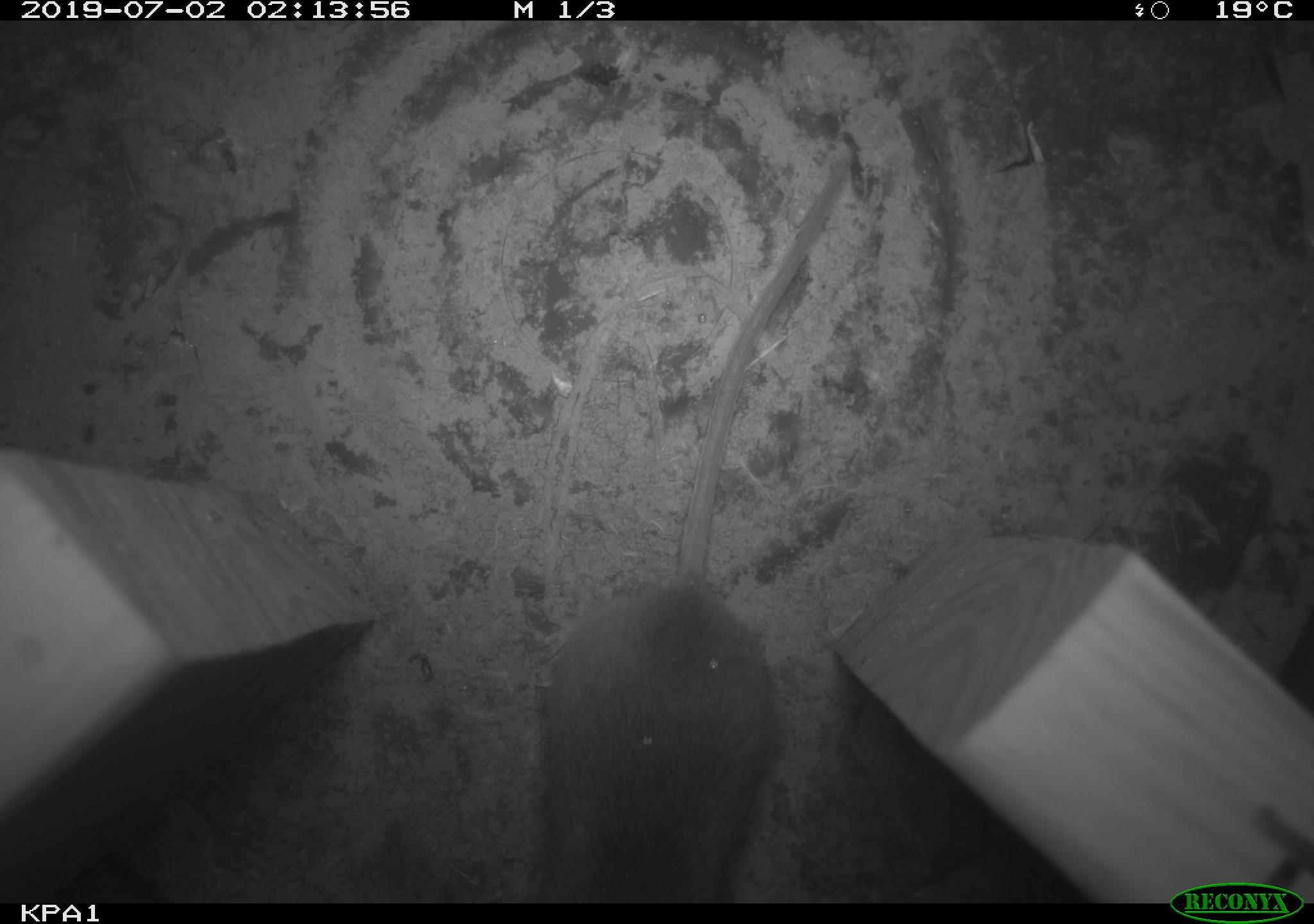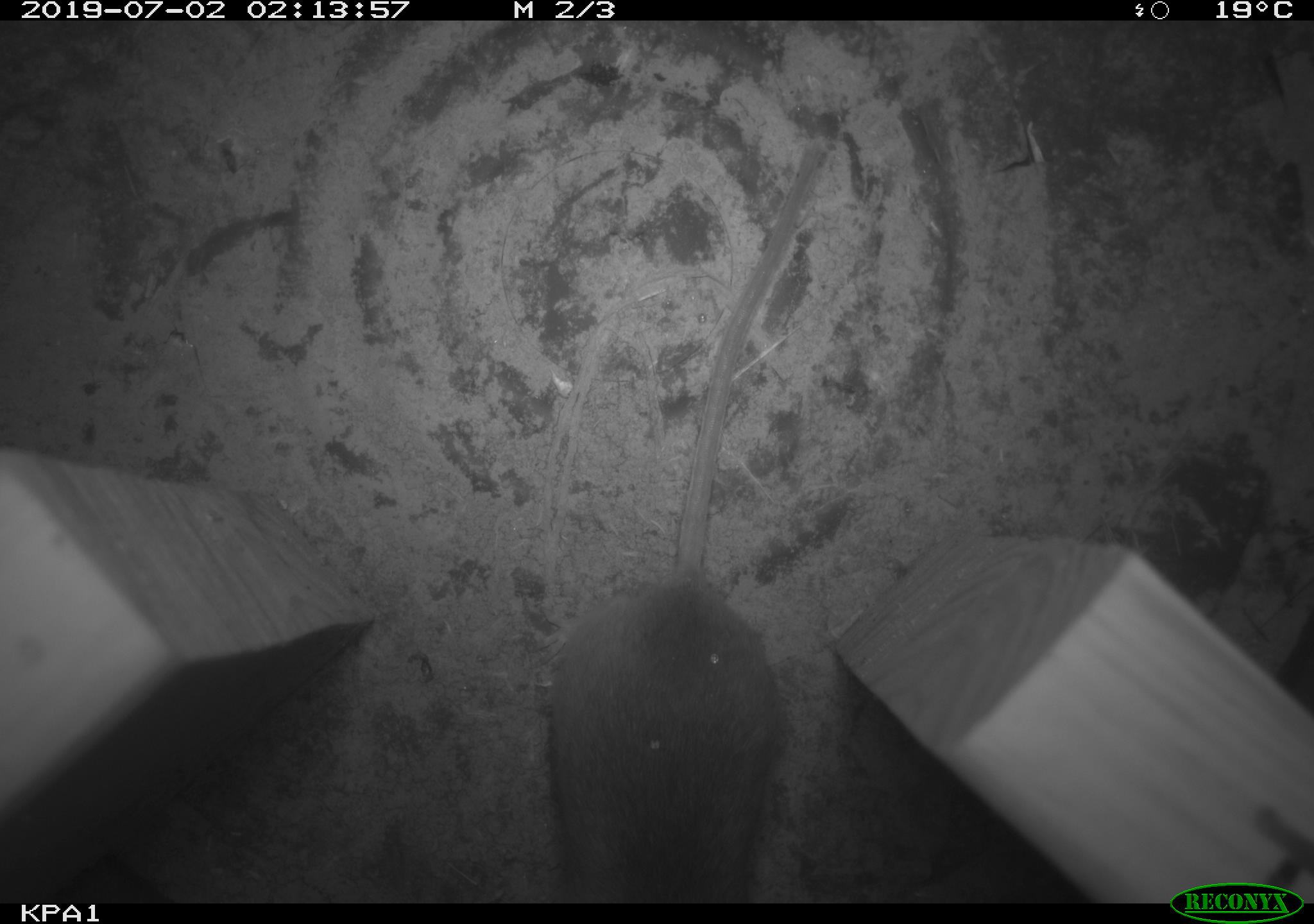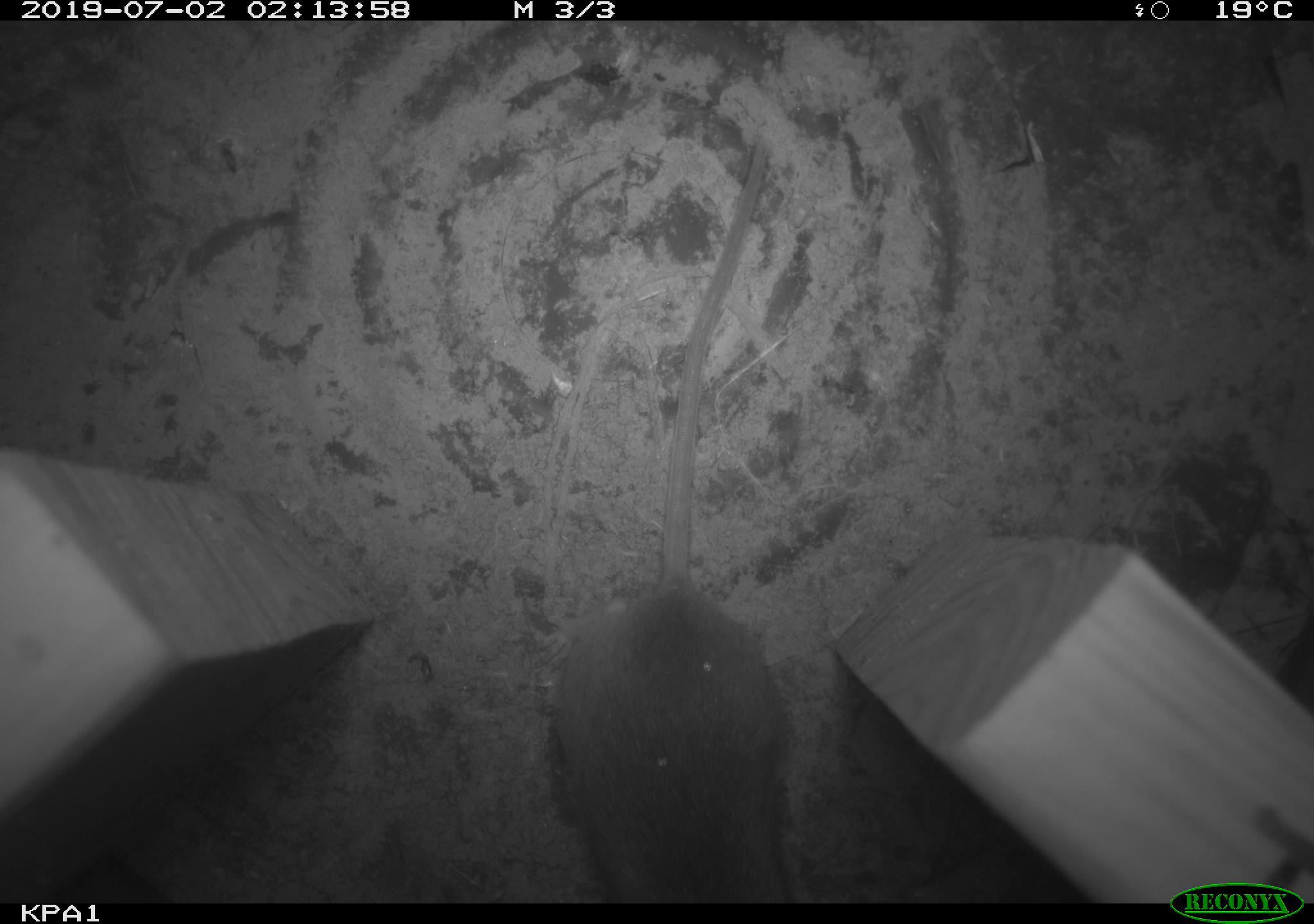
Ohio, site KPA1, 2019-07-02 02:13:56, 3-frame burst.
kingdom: Animalia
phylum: Chordata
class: Mammalia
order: Rodentia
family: Cricetidae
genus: Peromyscus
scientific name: Peromyscus leucopus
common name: white-footed mouse